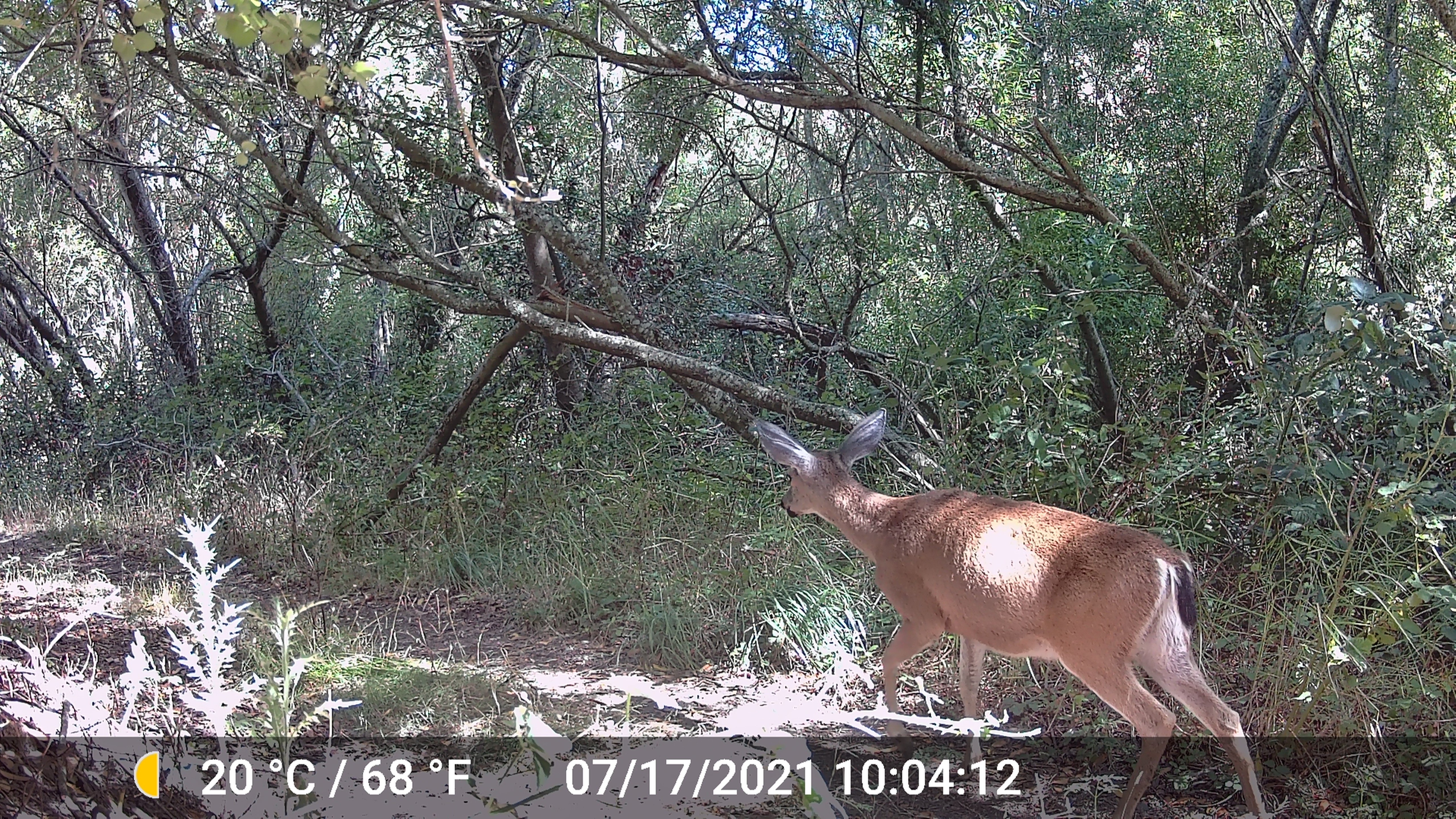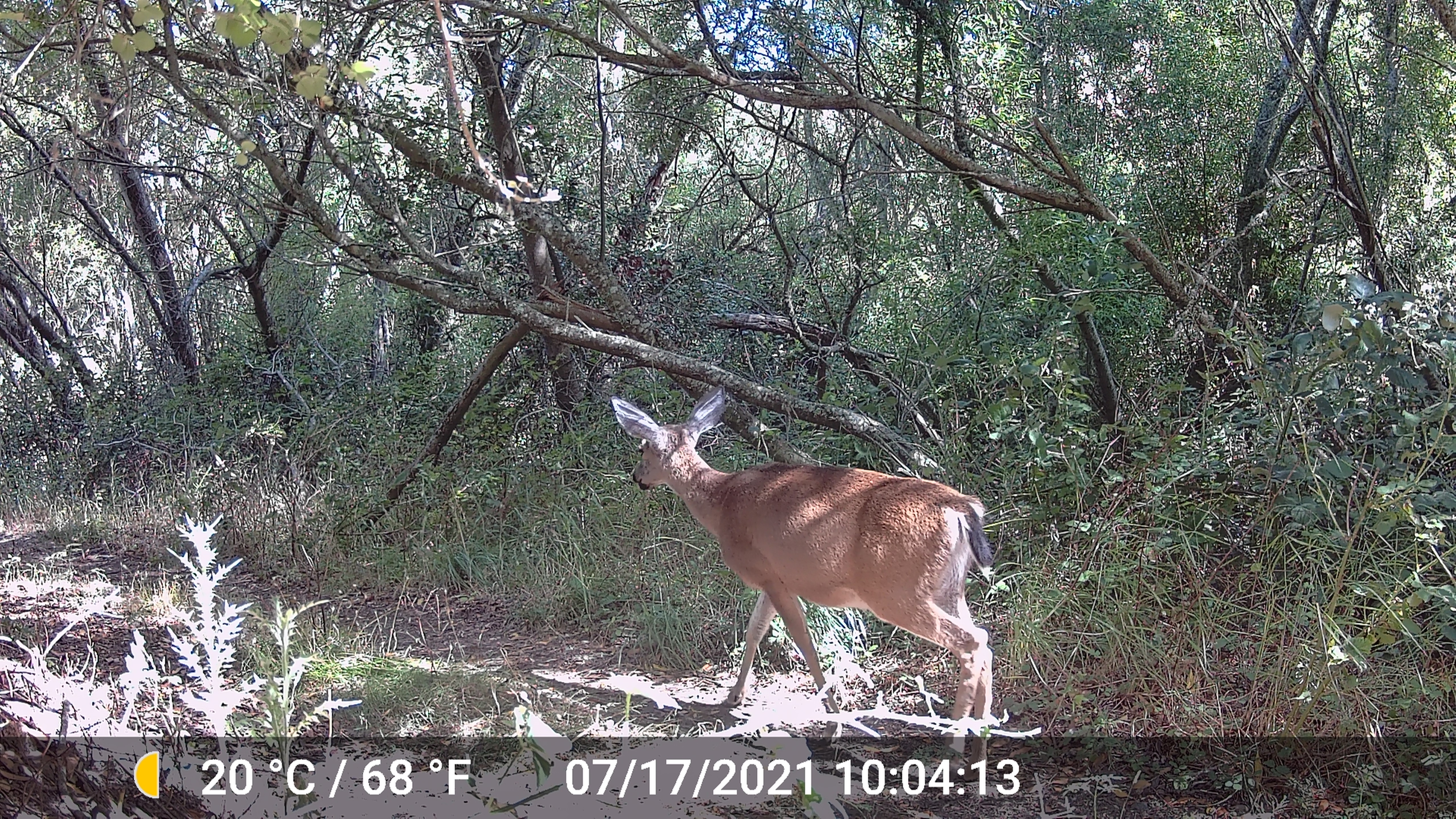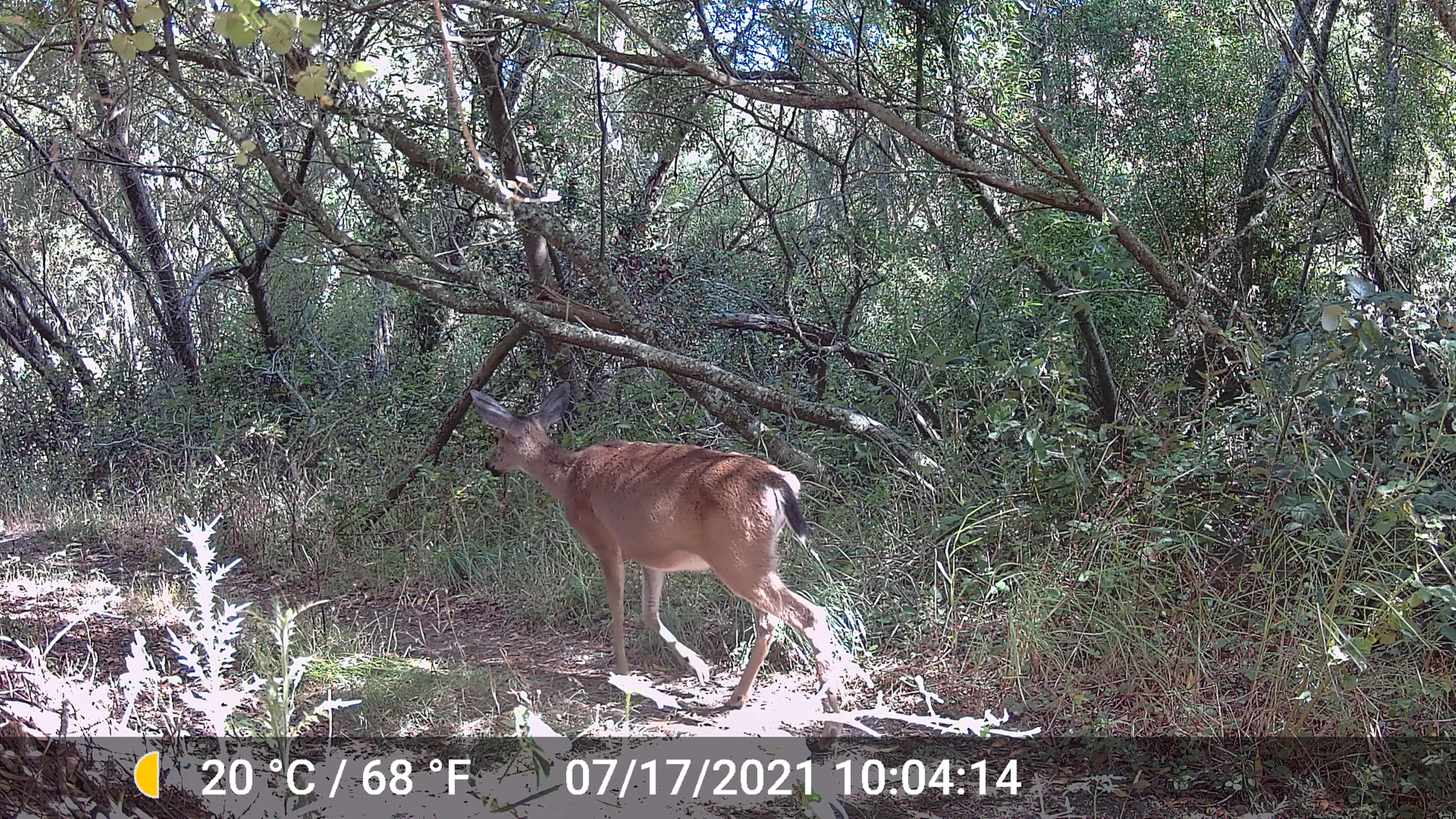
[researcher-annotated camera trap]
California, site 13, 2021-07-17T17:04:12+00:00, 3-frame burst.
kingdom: Animalia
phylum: Chordata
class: Mammalia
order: Artiodactyla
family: Cervidae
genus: Odocoileus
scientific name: Odocoileus hemionus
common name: mule deer